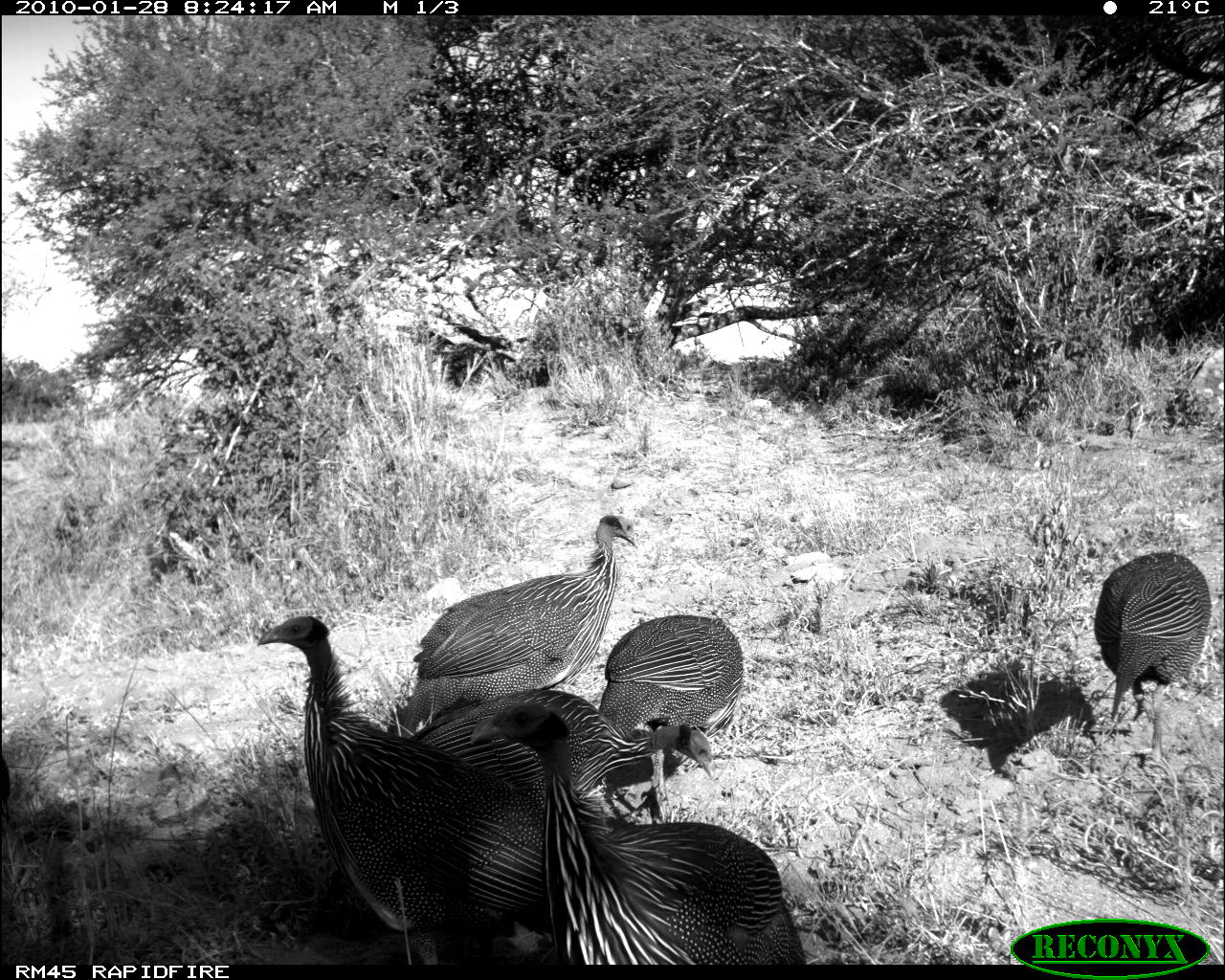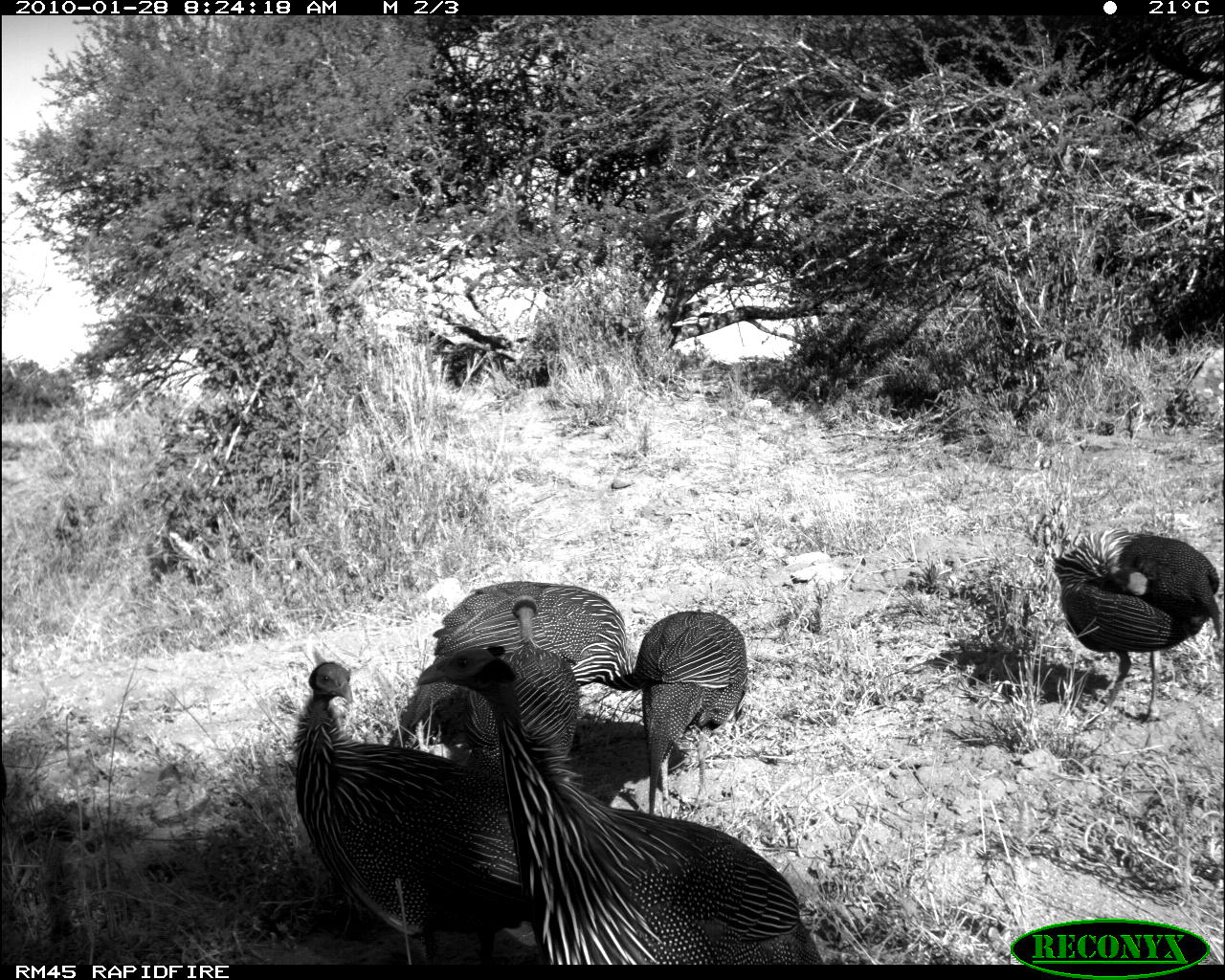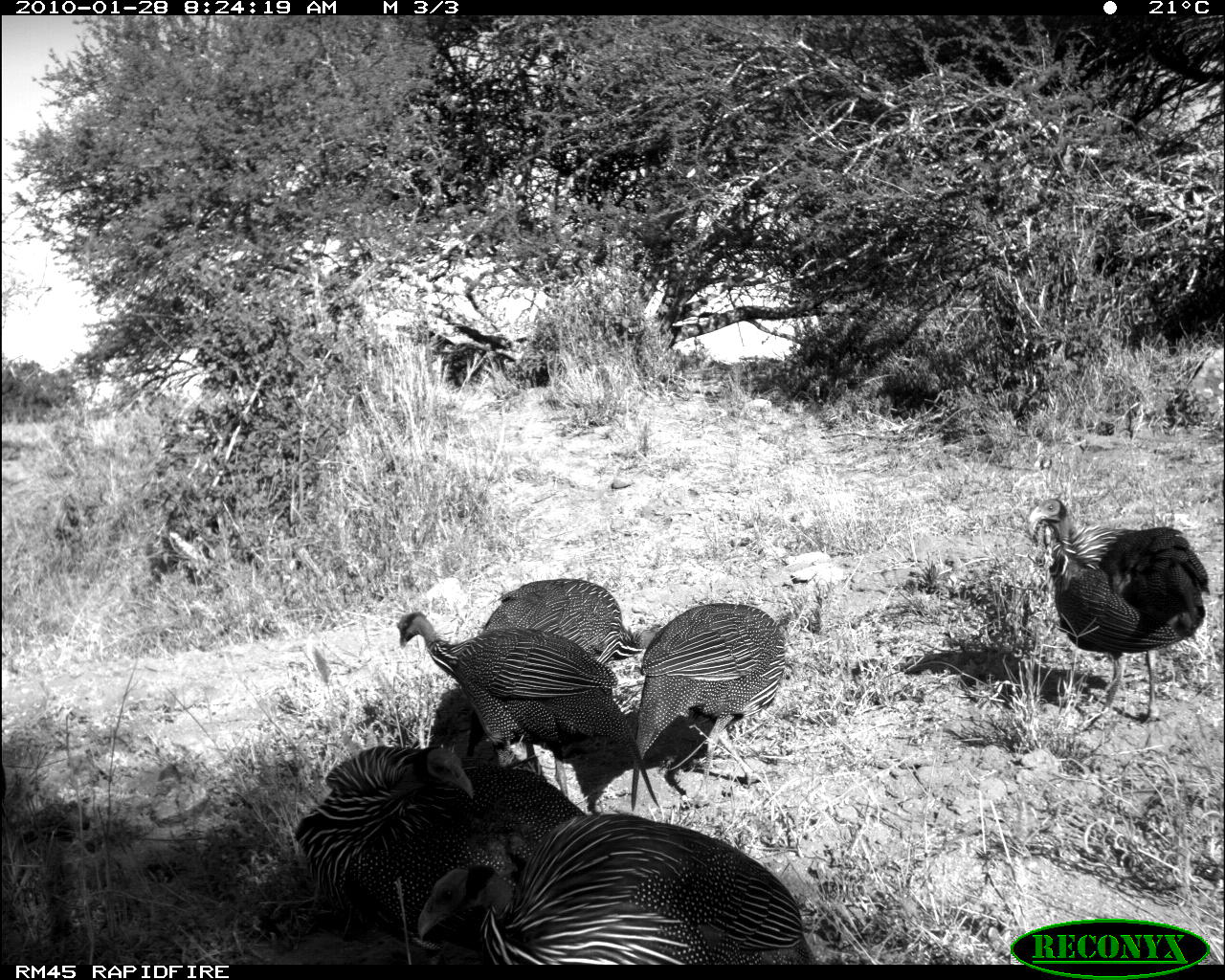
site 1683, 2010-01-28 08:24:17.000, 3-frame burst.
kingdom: Animalia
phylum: Chordata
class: Aves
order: Galliformes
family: Numididae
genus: Acryllium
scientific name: Acryllium vulturinum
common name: vulturine guineafowl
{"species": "Acryllium vulturinum (vulturine guineafowl)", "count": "6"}